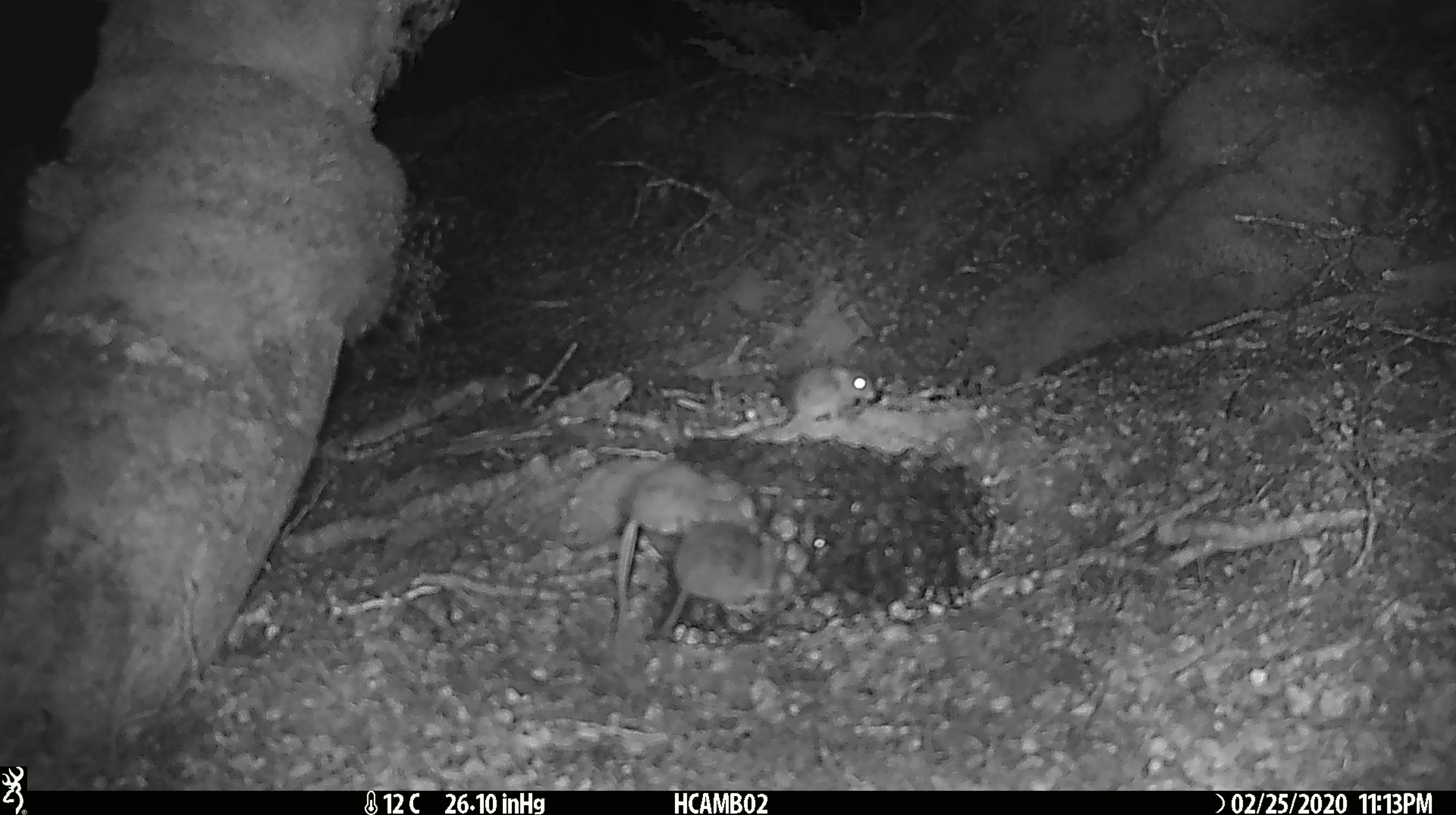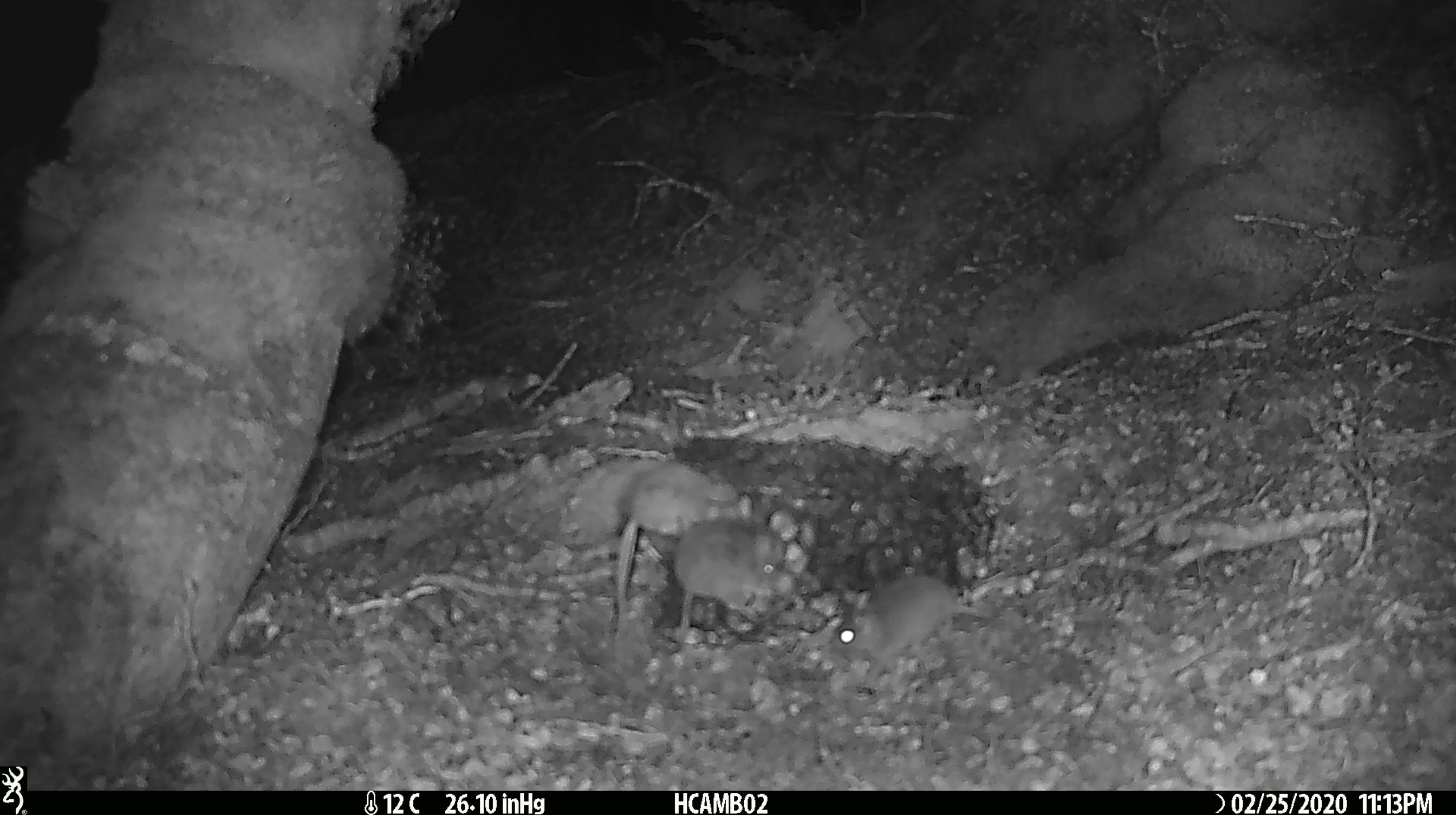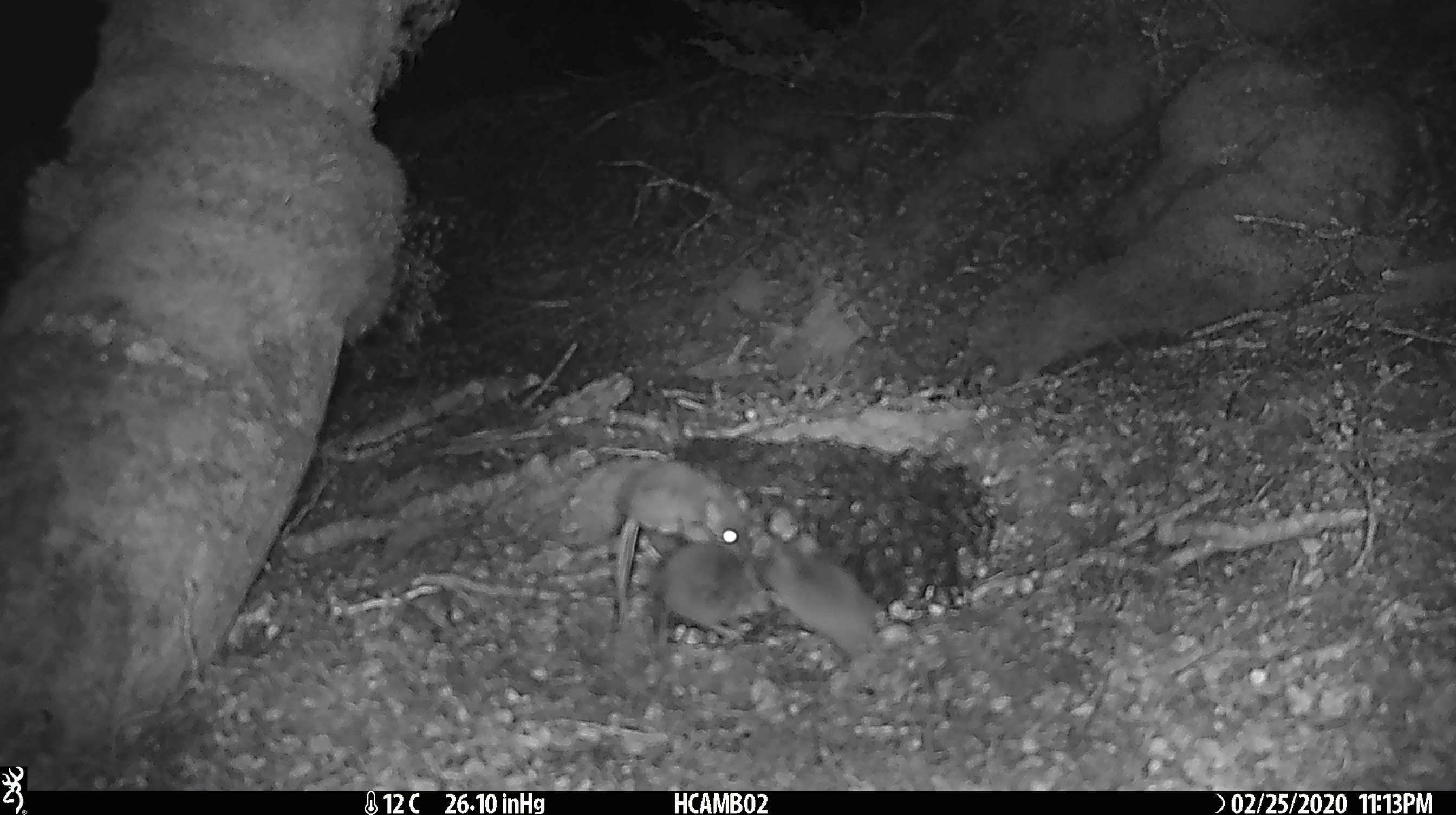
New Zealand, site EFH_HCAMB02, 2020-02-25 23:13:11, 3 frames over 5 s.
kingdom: Animalia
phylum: Chordata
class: Mammalia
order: Rodentia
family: Muridae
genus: Mus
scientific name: Mus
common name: mouse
Mouse (Mus).